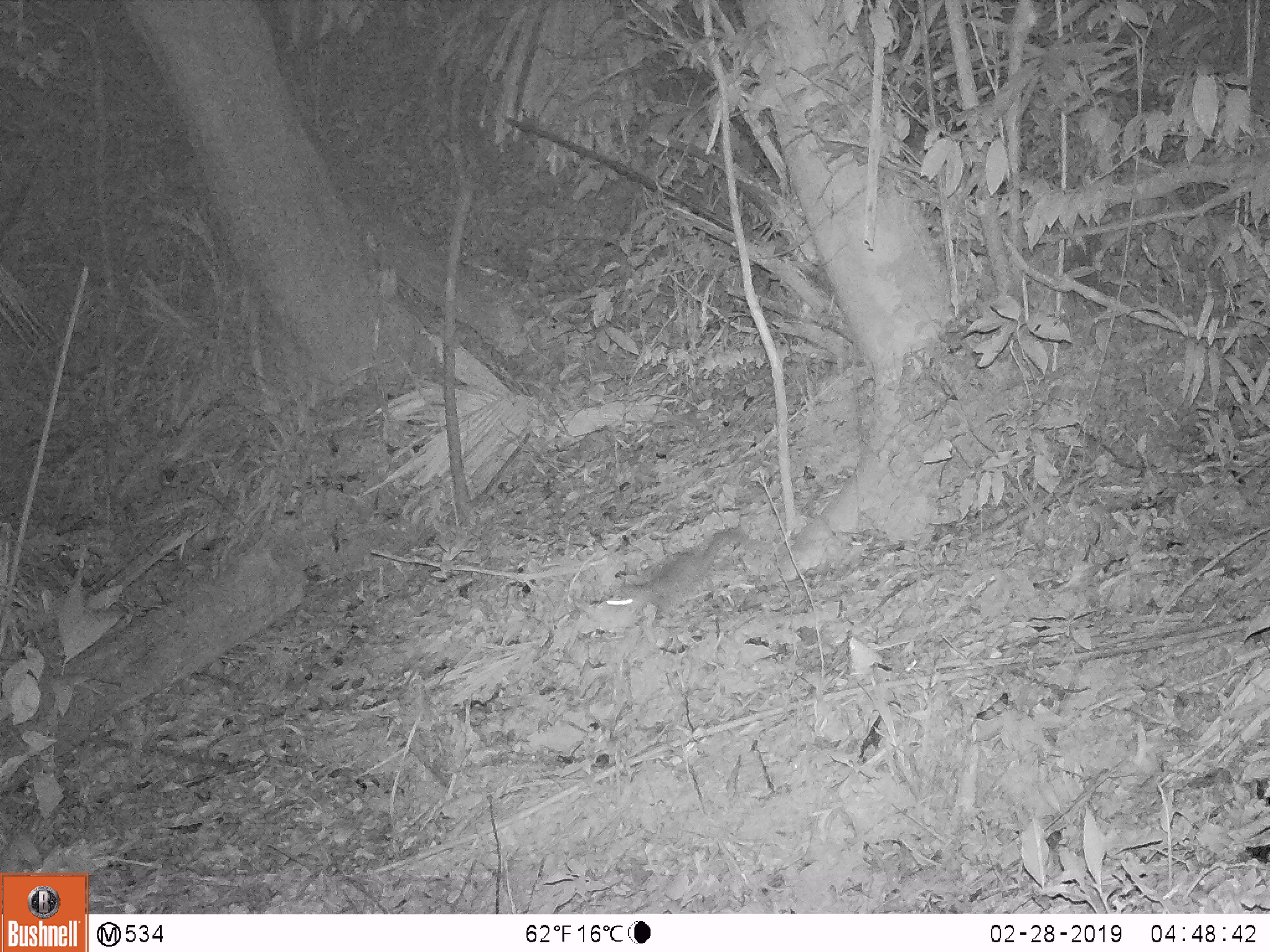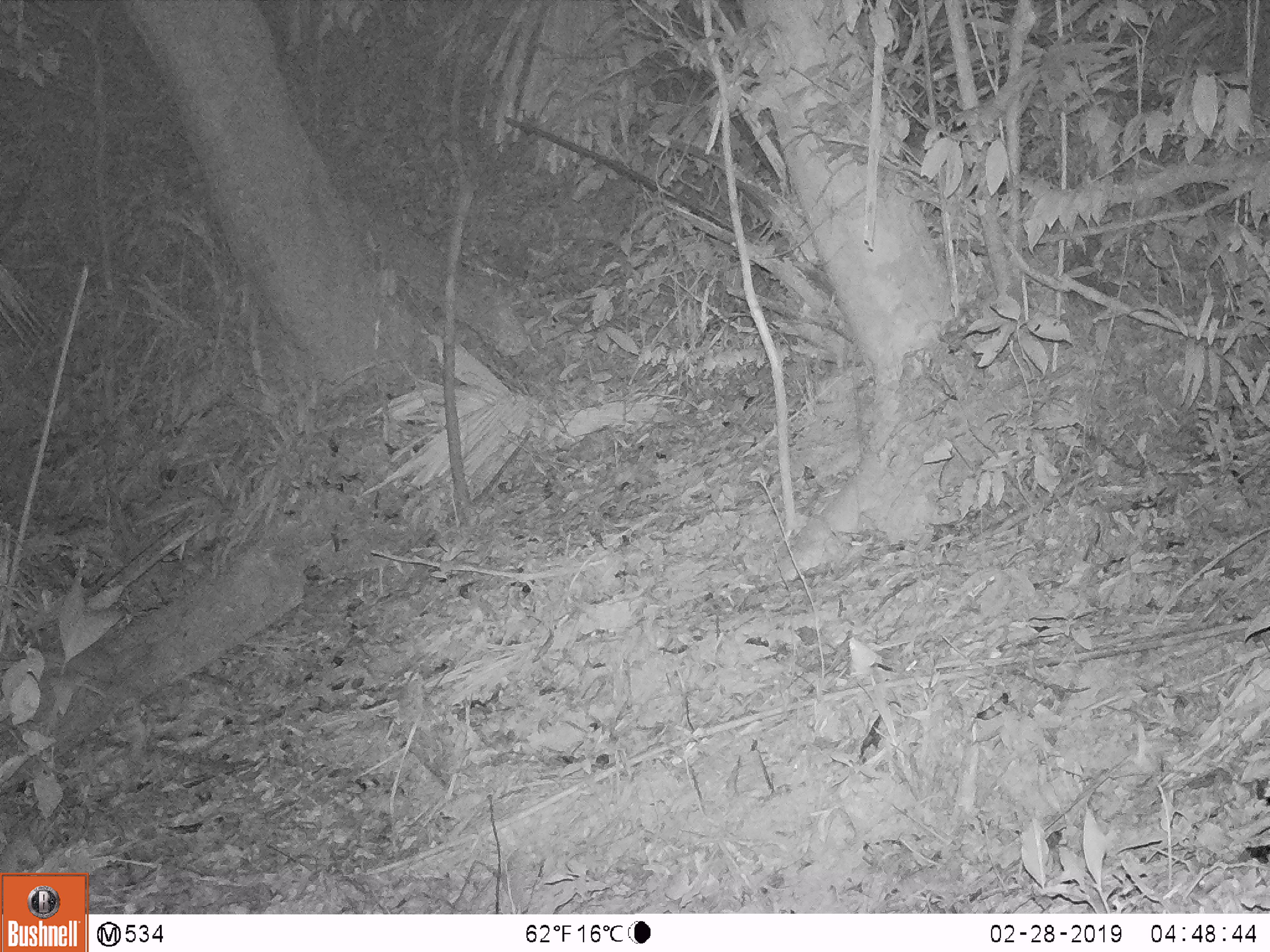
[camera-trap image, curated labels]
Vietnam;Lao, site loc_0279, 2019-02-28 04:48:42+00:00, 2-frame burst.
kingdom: Animalia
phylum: Chordata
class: Mammalia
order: Carnivora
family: Mustelidae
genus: Melogale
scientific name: Melogale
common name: ferret badger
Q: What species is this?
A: Ferret badger (Melogale).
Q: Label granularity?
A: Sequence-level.